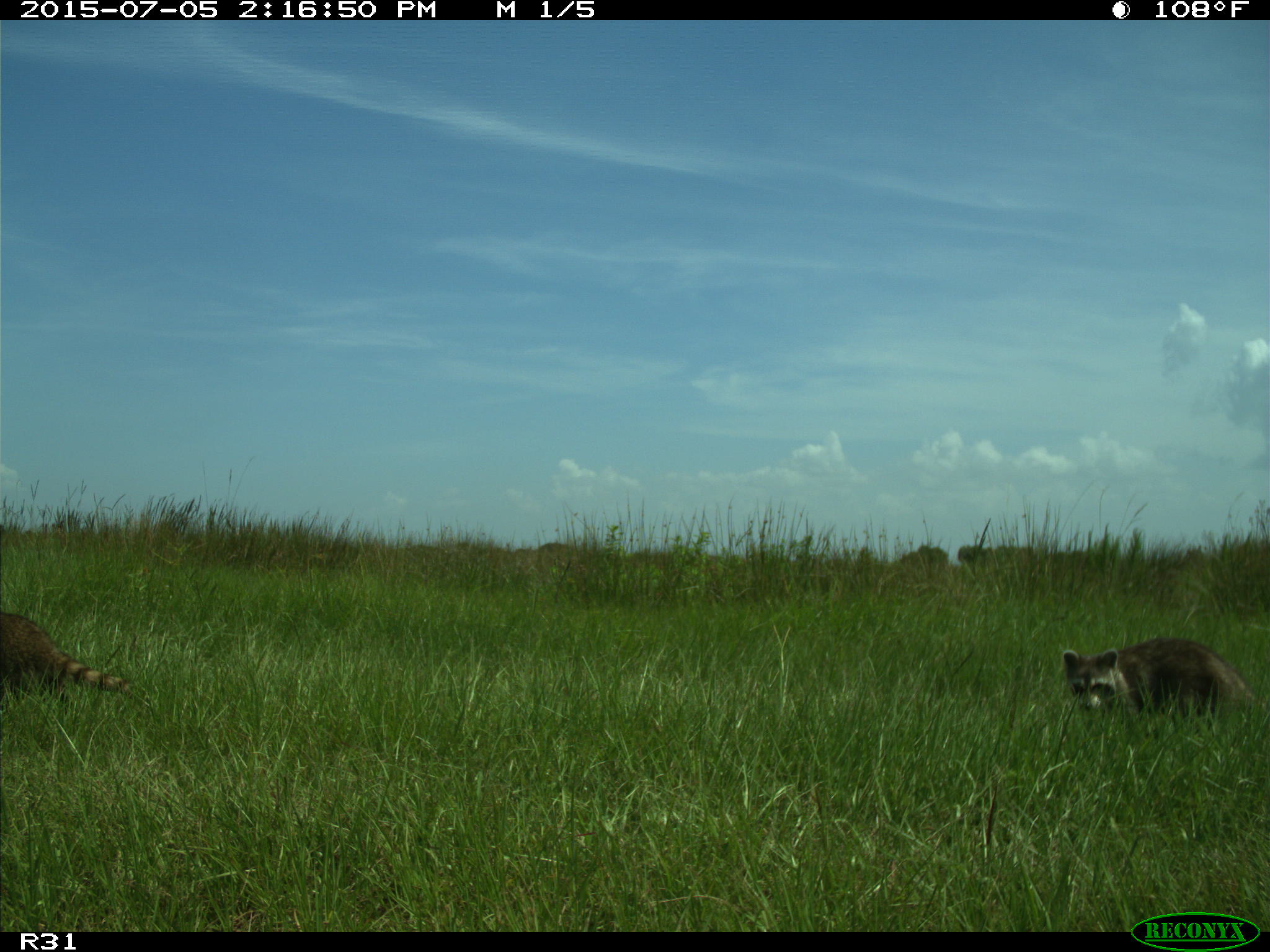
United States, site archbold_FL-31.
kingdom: Animalia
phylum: Chordata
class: Mammalia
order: Carnivora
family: Procyonidae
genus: Procyon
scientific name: Procyon lotor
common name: common raccoon